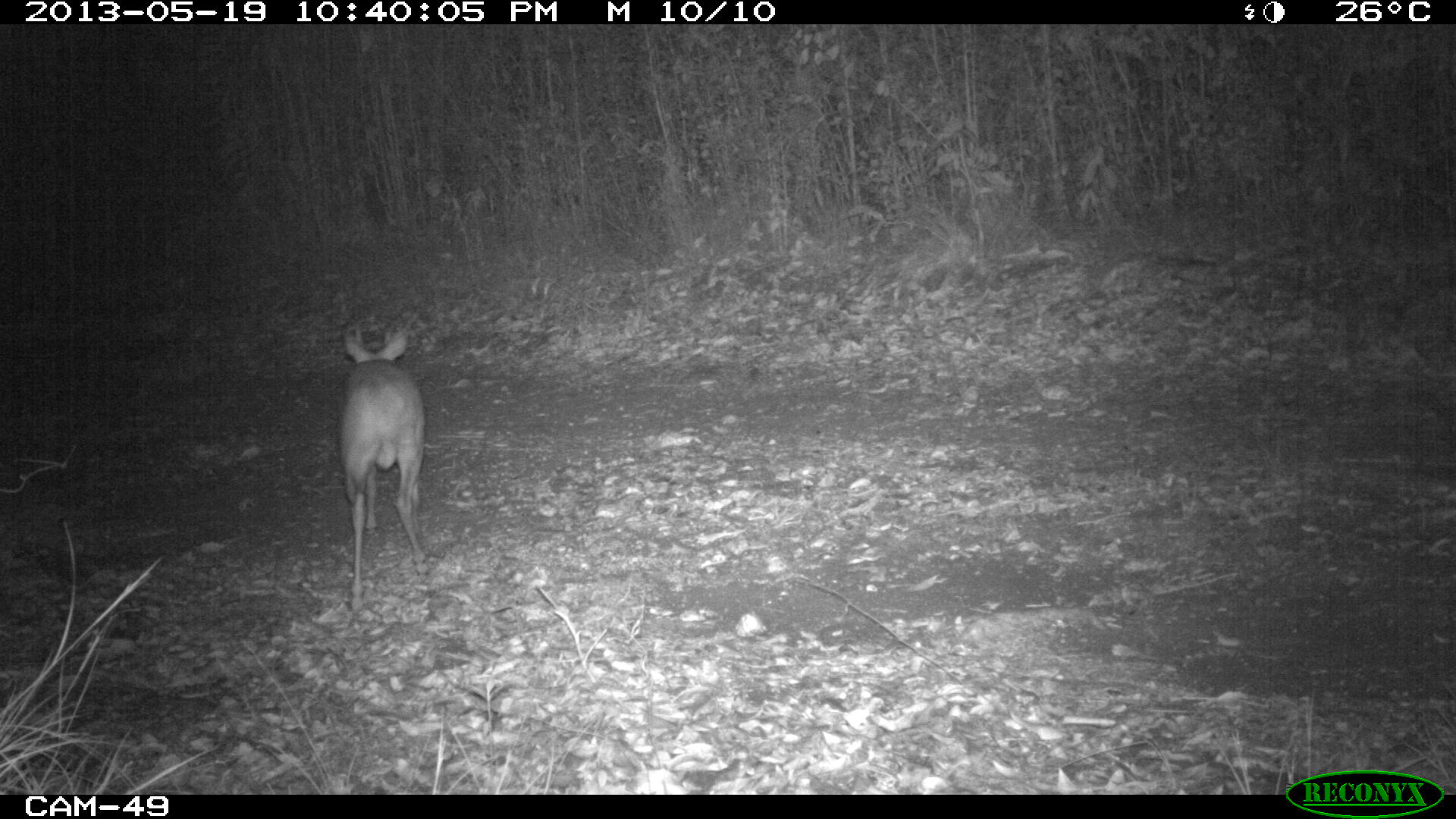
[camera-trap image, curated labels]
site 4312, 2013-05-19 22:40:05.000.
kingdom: Animalia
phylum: Chordata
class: Mammalia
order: Artiodactyla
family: Cervidae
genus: Mazama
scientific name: Mazama temama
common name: central american red brocket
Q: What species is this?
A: Mazama temama (central american red brocket).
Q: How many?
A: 1.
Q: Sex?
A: Male.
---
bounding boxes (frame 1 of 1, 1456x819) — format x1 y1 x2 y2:
mazama temama: 339 318 429 613